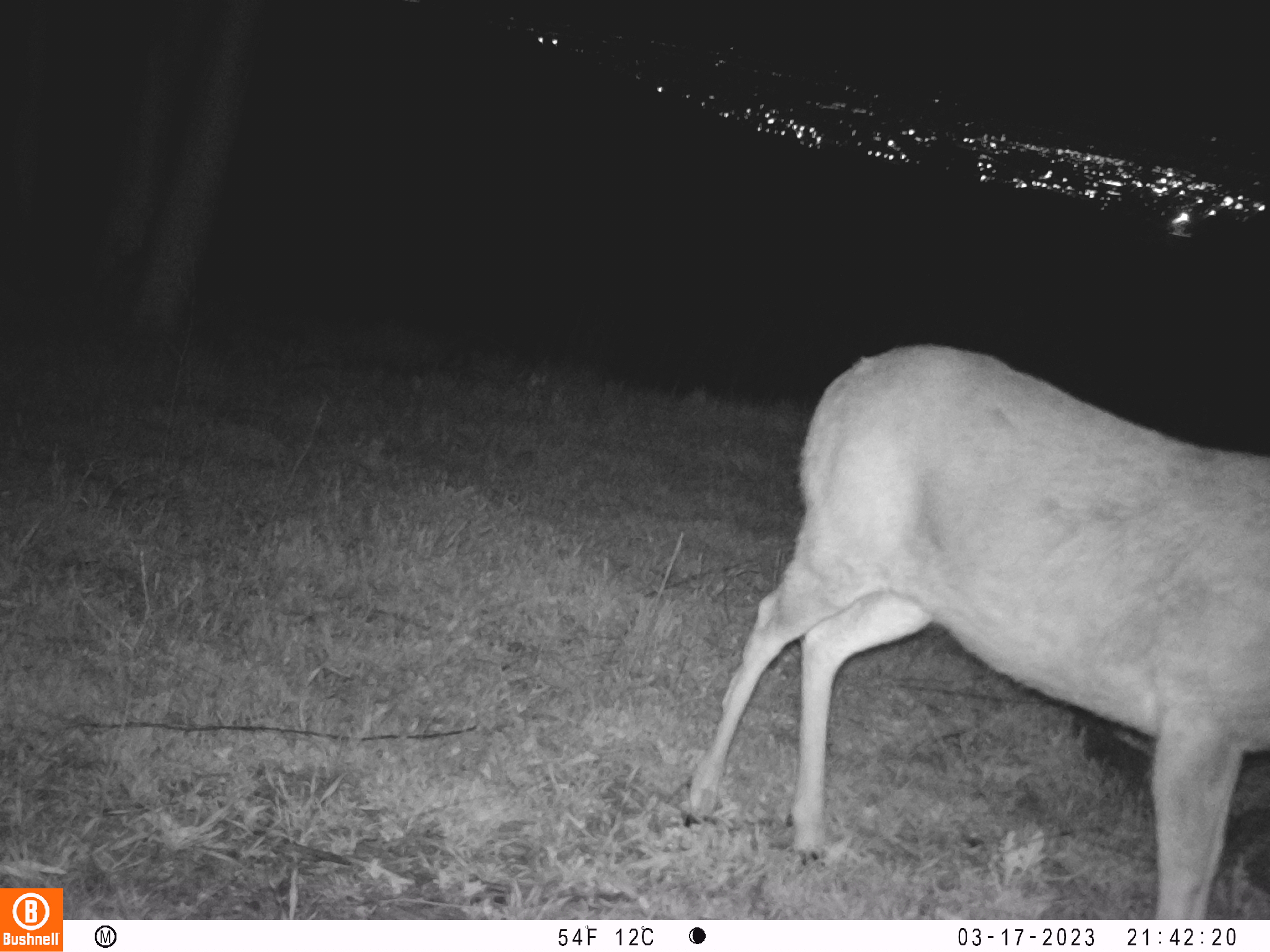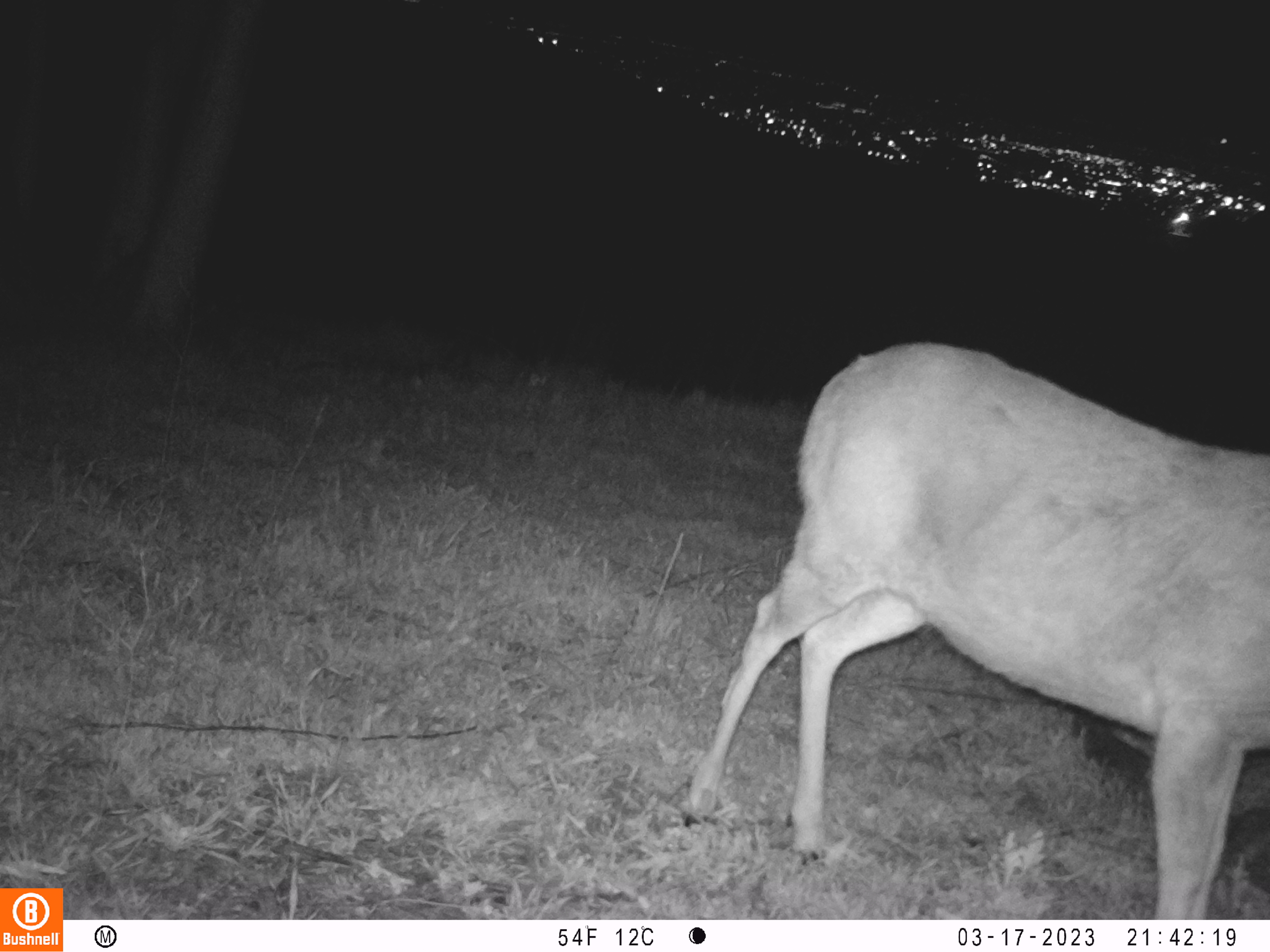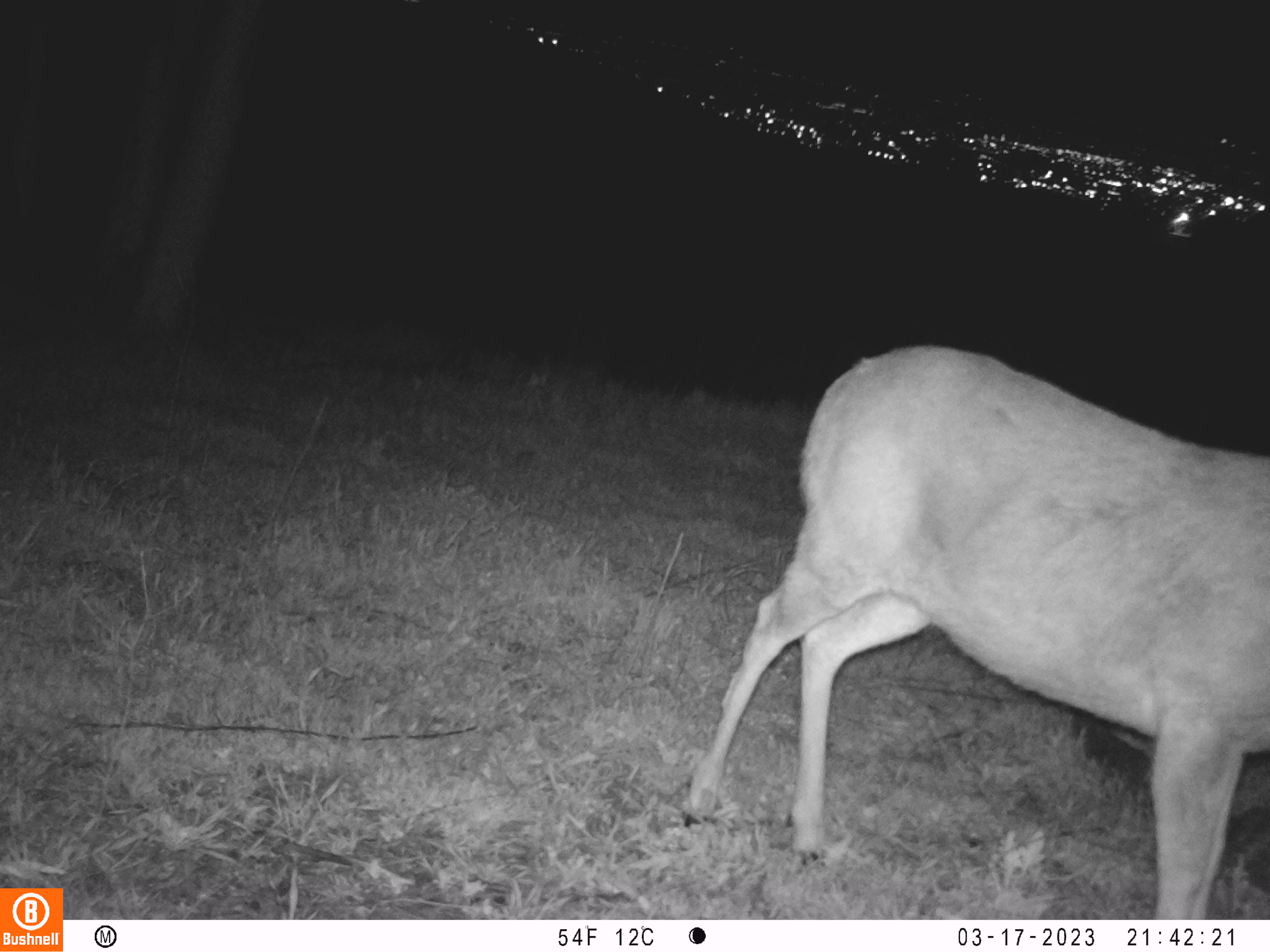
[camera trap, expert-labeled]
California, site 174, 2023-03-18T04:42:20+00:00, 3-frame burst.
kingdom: Animalia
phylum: Chordata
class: Mammalia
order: Artiodactyla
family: Cervidae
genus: Odocoileus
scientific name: Odocoileus hemionus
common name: mule deer